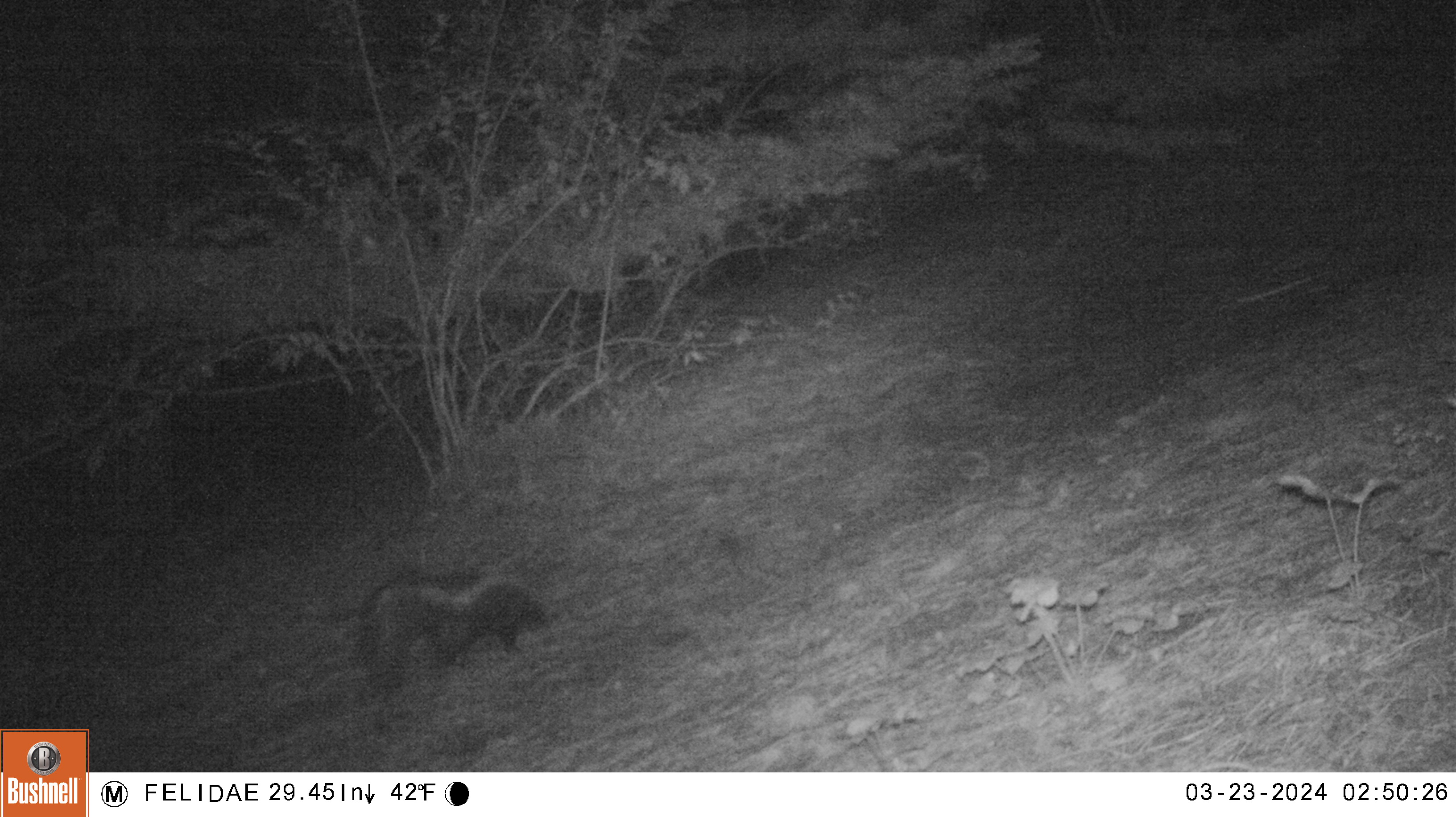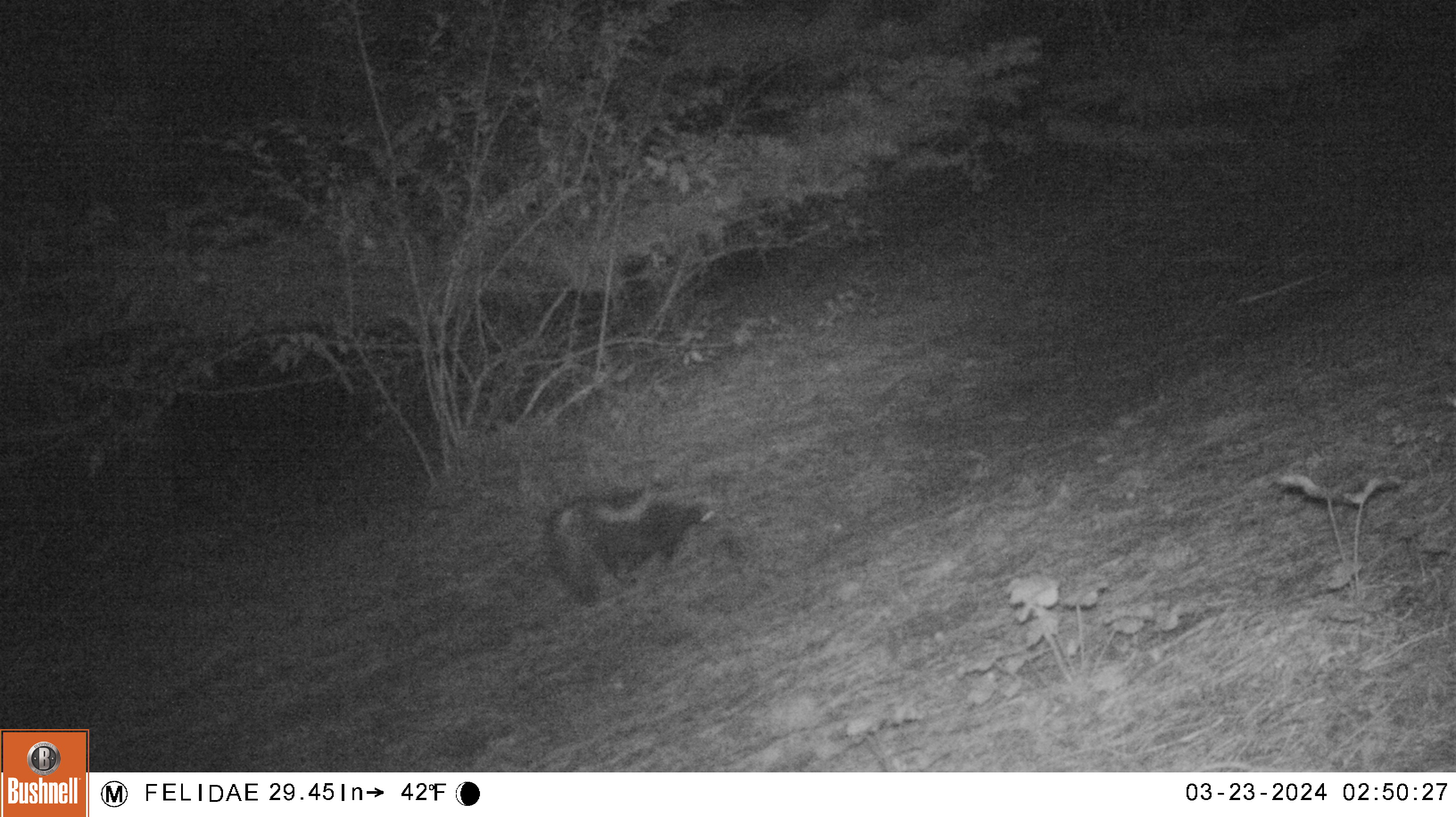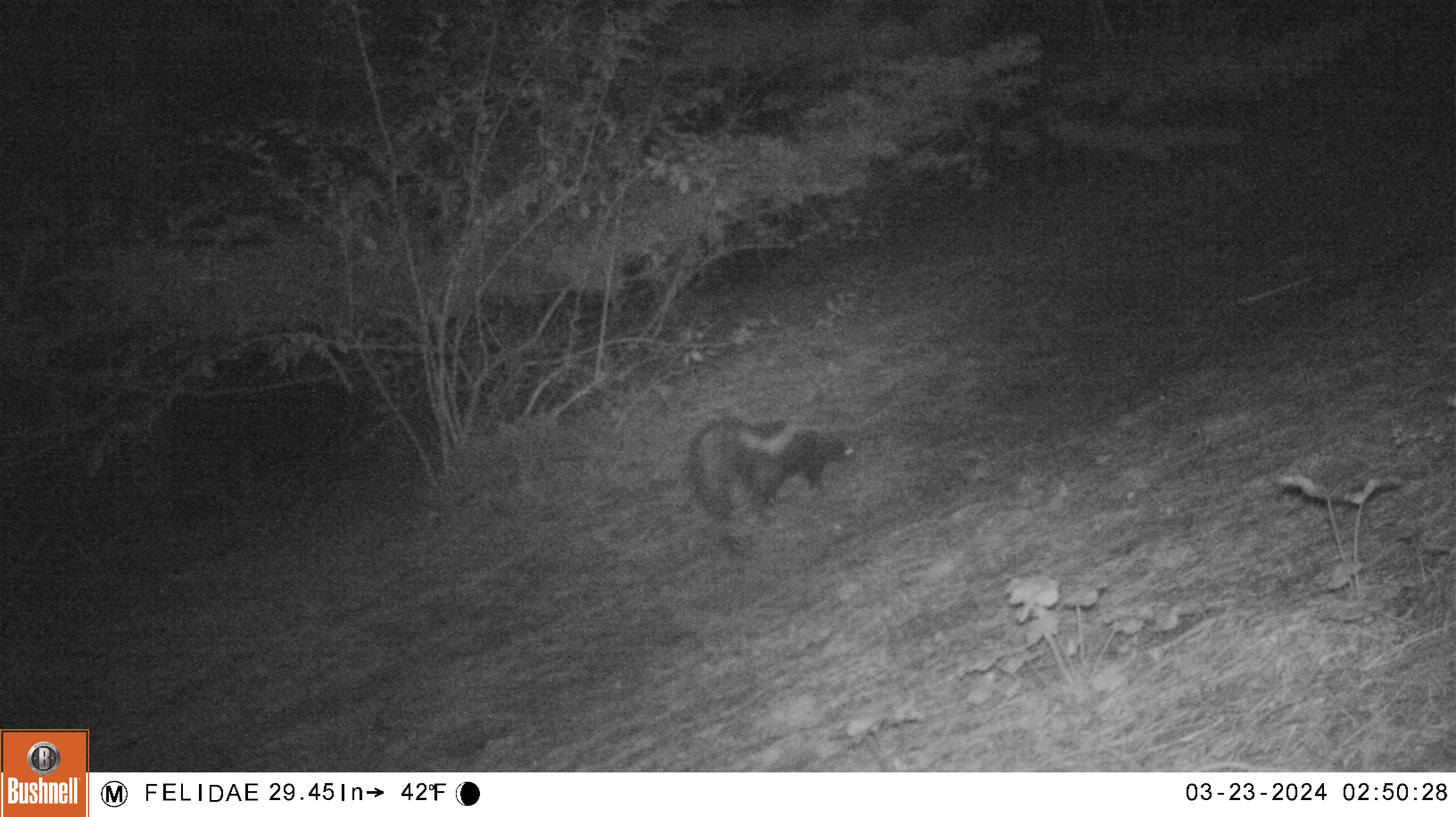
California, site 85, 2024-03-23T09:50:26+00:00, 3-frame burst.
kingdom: Animalia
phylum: Chordata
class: Mammalia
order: Carnivora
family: Mephitidae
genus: Mephitis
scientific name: Mephitis mephitis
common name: striped skunk